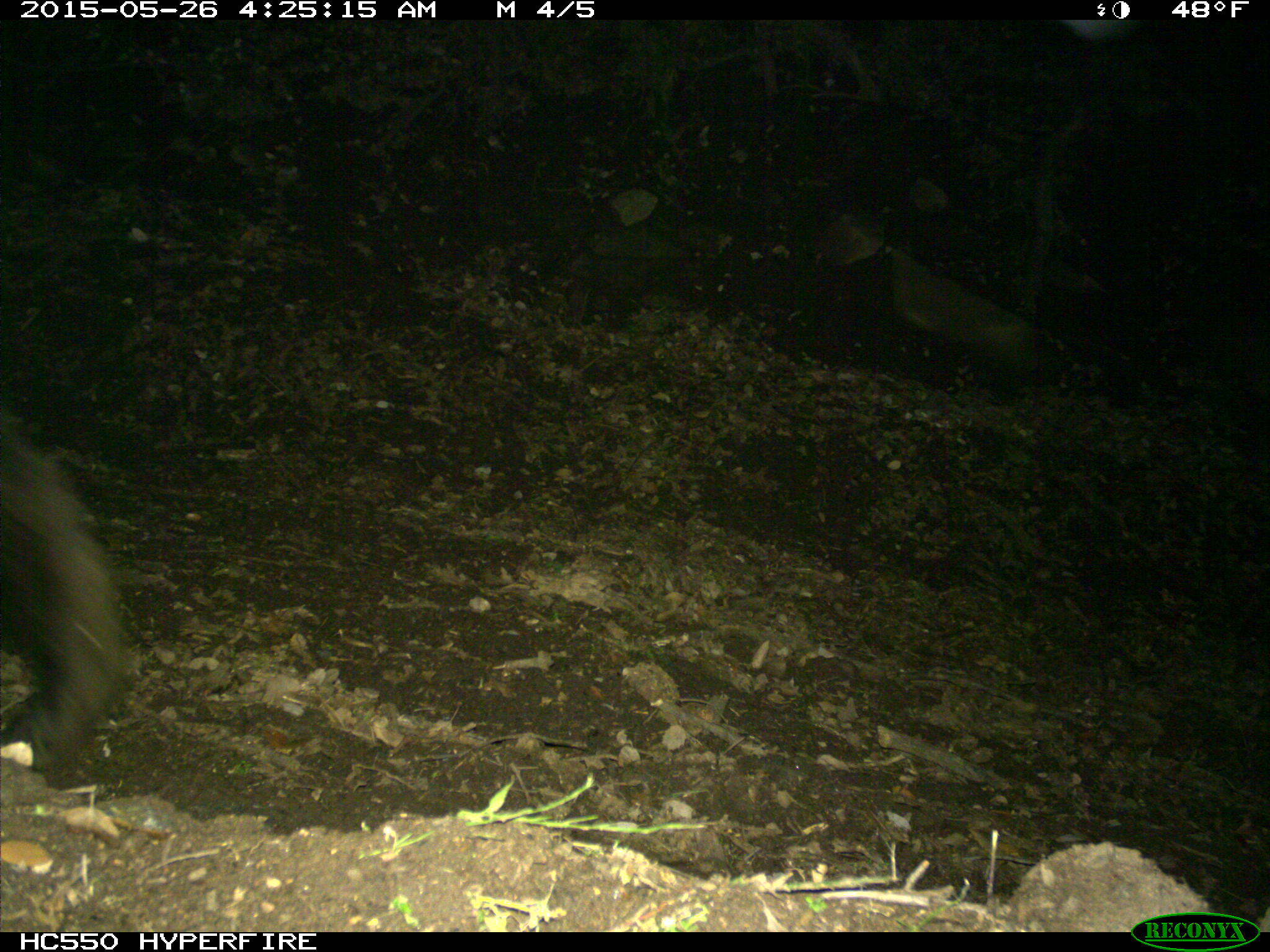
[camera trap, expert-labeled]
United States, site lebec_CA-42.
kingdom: Animalia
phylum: Chordata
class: Mammalia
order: Carnivora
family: Ursidae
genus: Ursus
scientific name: Ursus americanus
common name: american black bear